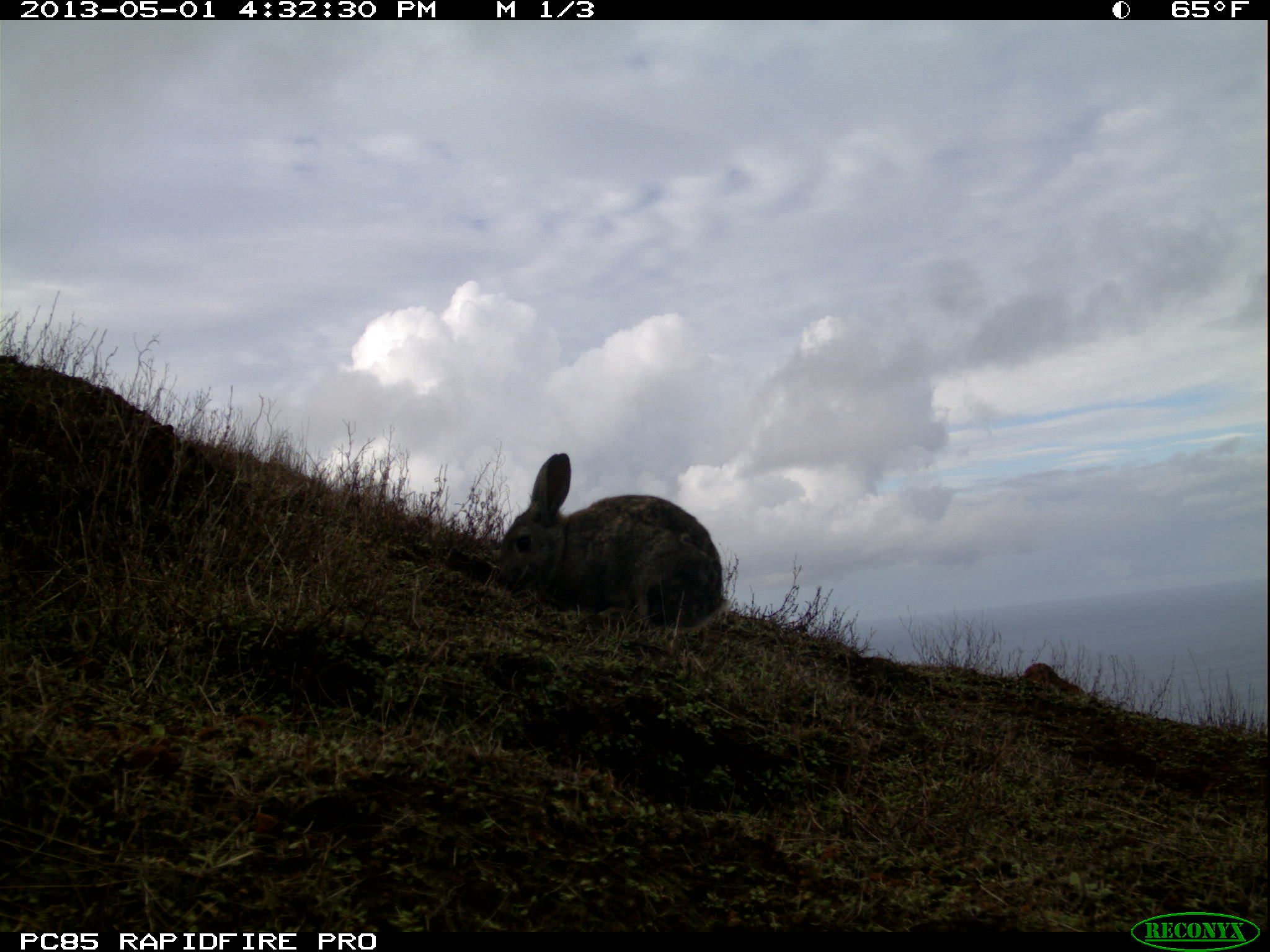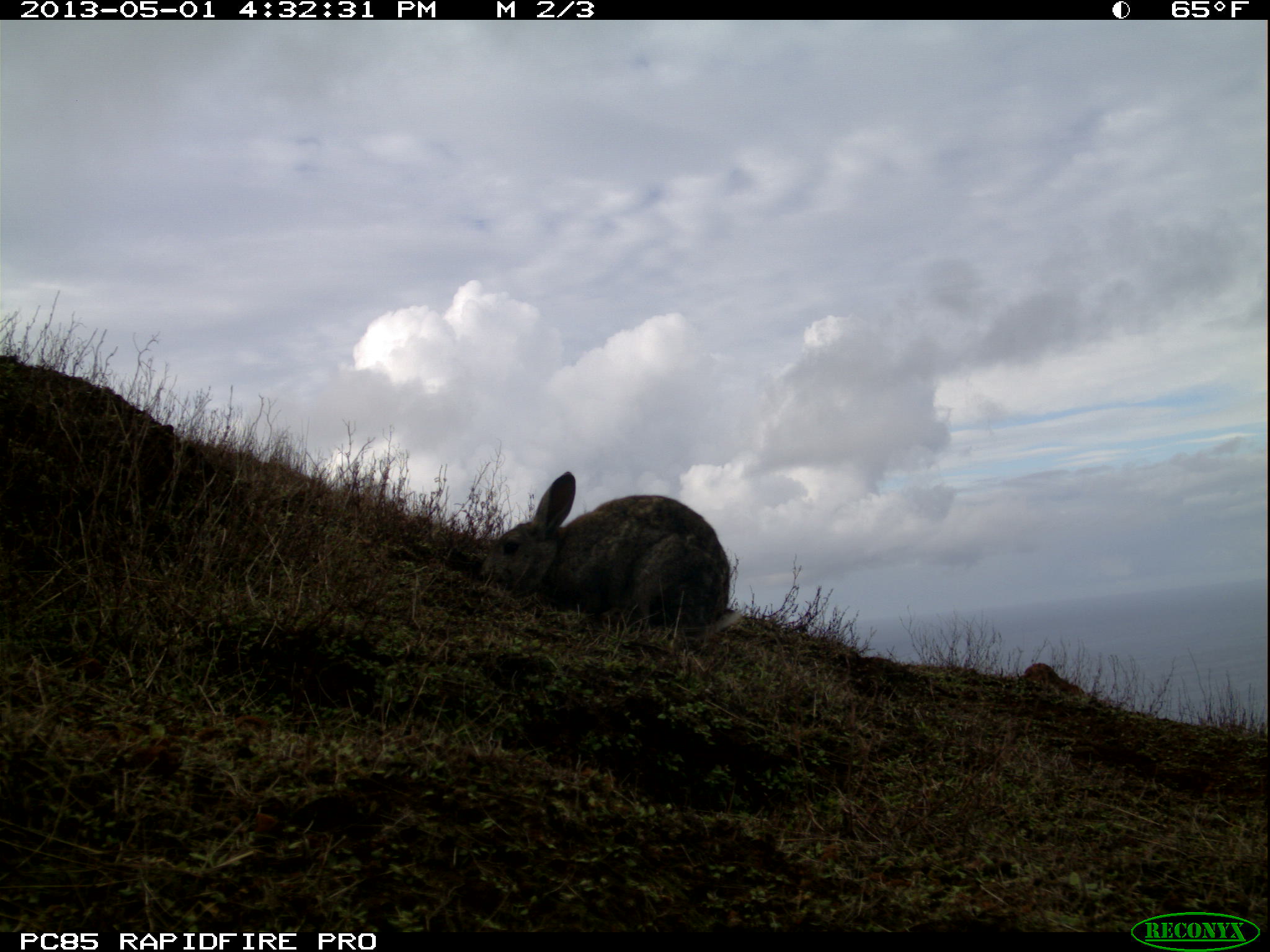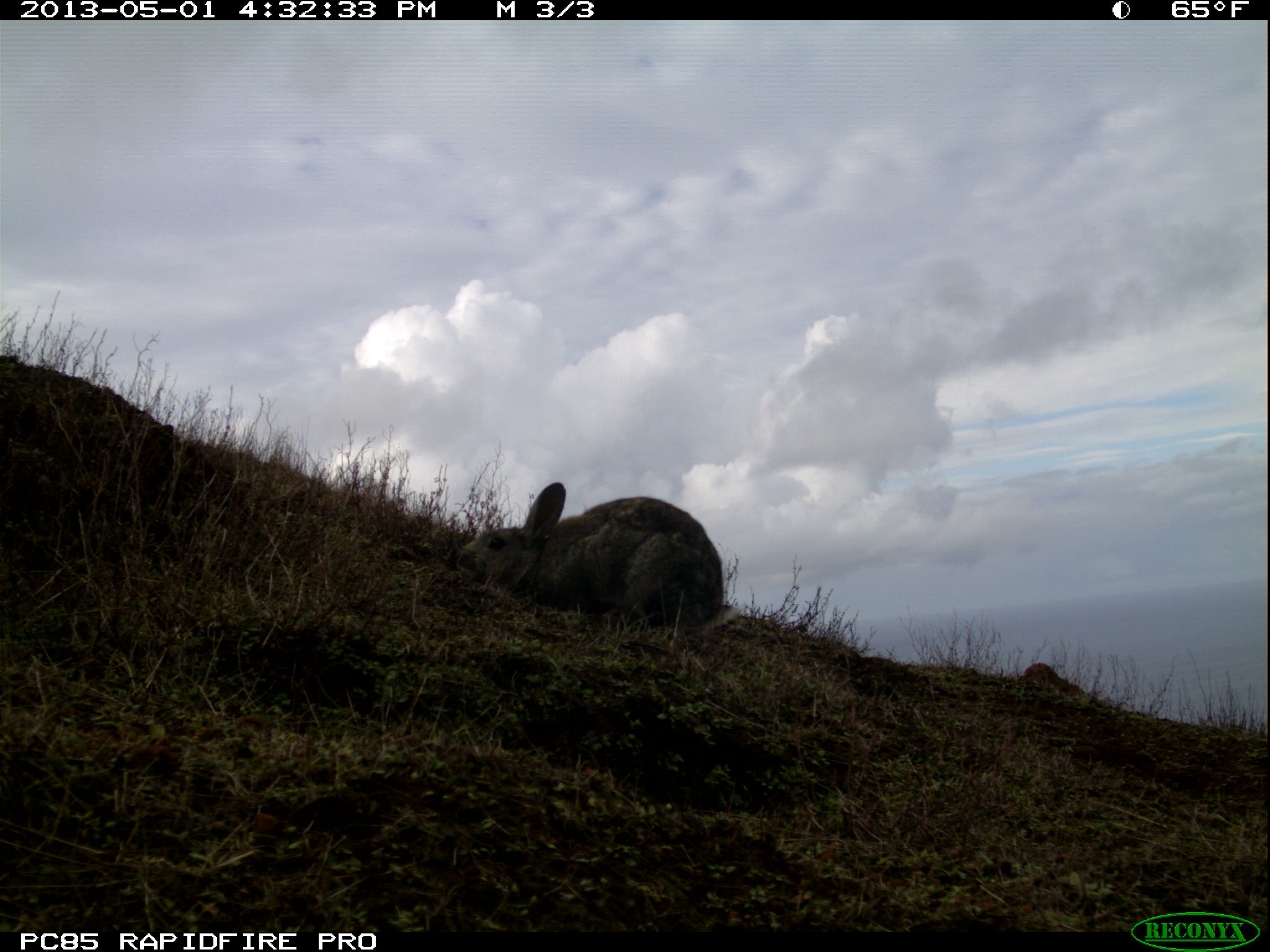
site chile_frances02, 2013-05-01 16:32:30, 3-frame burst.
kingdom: Animalia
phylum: Chordata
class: Mammalia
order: Lagomorpha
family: Leporidae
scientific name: Leporidae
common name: rabbits and hares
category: rabbit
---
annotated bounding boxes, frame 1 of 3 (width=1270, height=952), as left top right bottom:
rabbit: 486 451 727 635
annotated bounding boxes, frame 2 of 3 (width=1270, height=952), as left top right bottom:
rabbit: 476 469 733 640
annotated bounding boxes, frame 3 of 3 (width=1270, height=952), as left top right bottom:
rabbit: 456 479 728 638